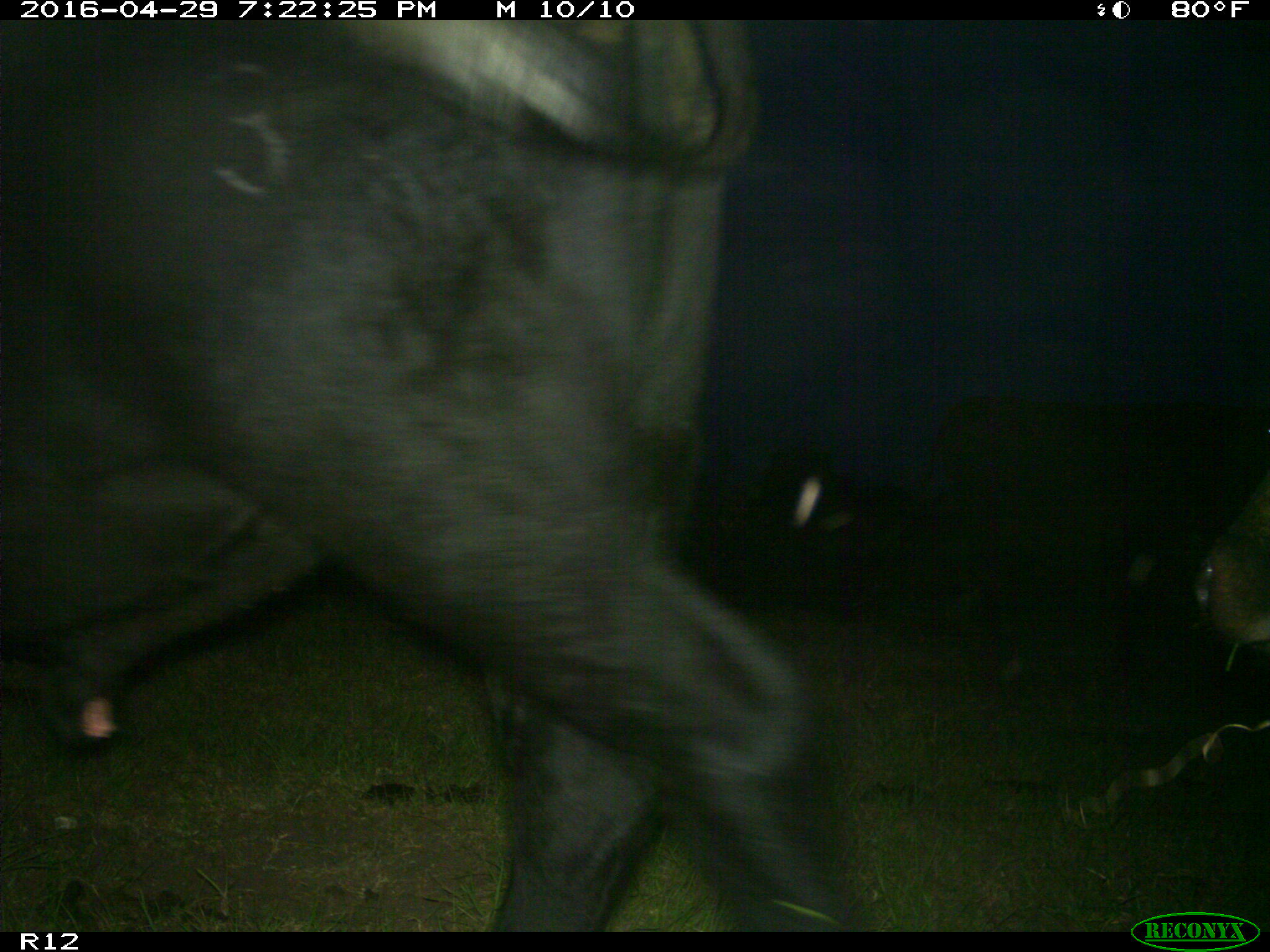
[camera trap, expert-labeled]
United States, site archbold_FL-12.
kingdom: Animalia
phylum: Chordata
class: Mammalia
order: Artiodactyla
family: Bovidae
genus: Bos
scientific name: Bos taurus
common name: domestic cow